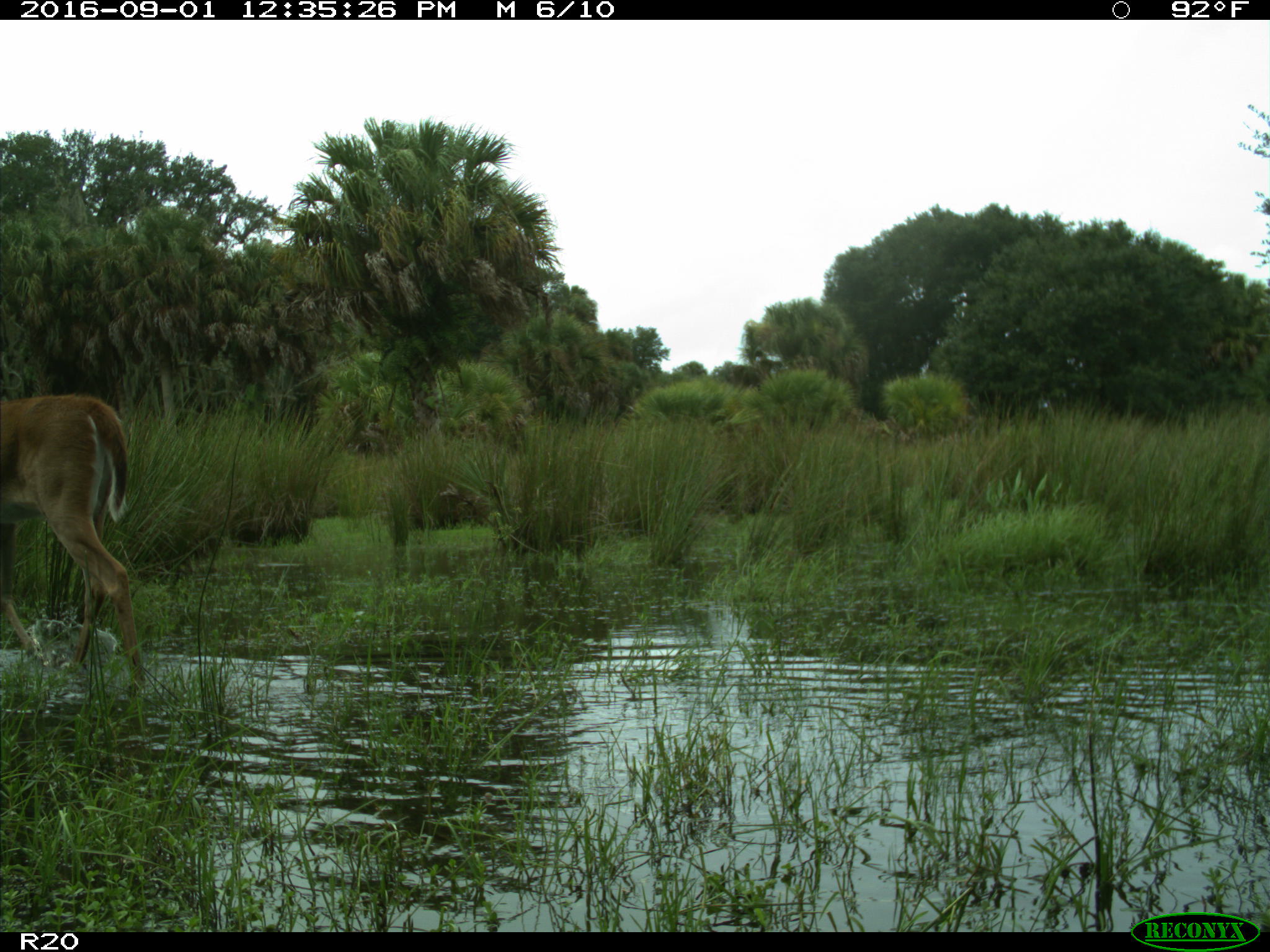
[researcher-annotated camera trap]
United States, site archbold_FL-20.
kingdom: Animalia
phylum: Chordata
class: Mammalia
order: Artiodactyla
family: Cervidae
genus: Odocoileus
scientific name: Odocoileus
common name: deer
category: unidentified deer